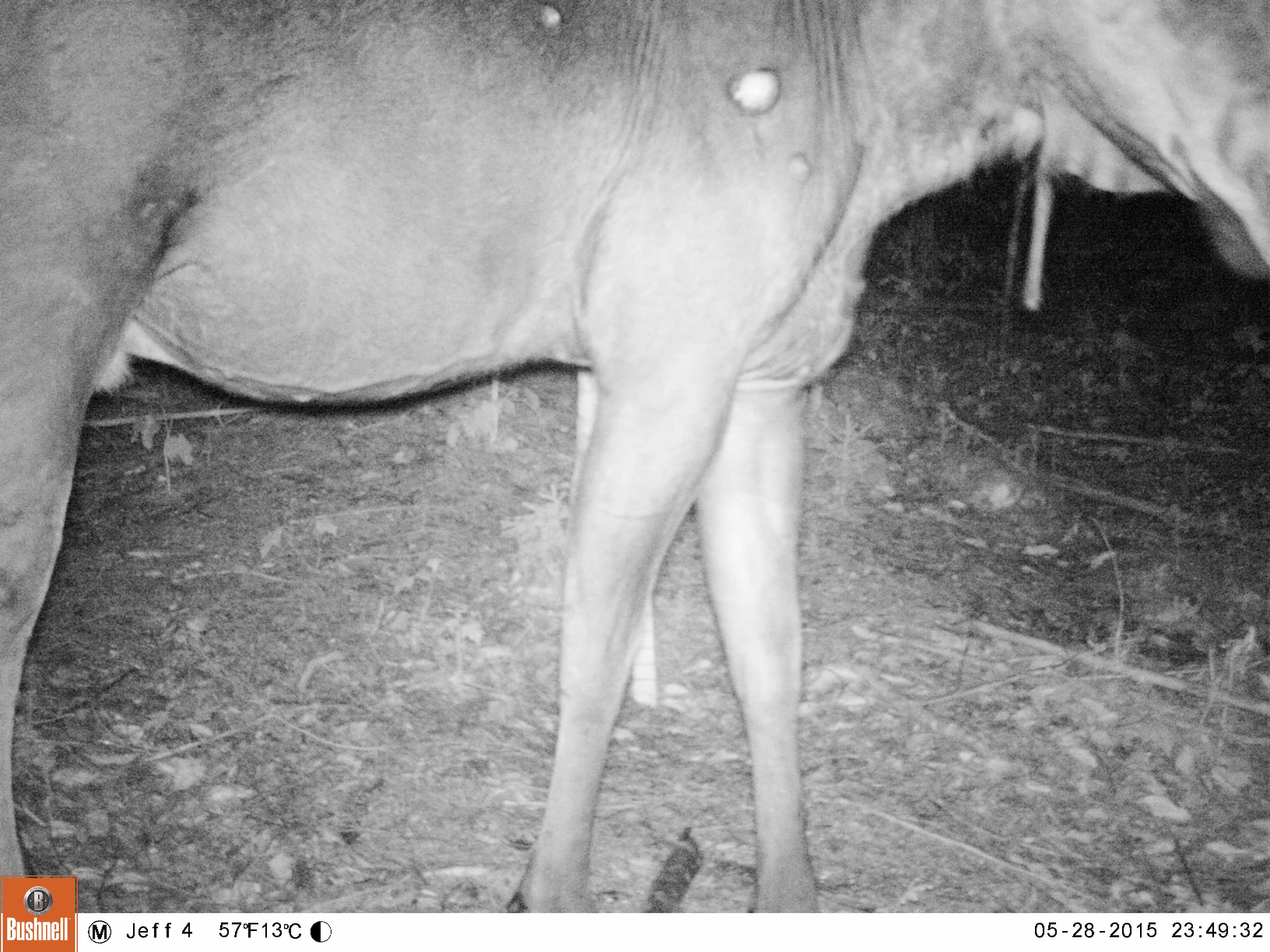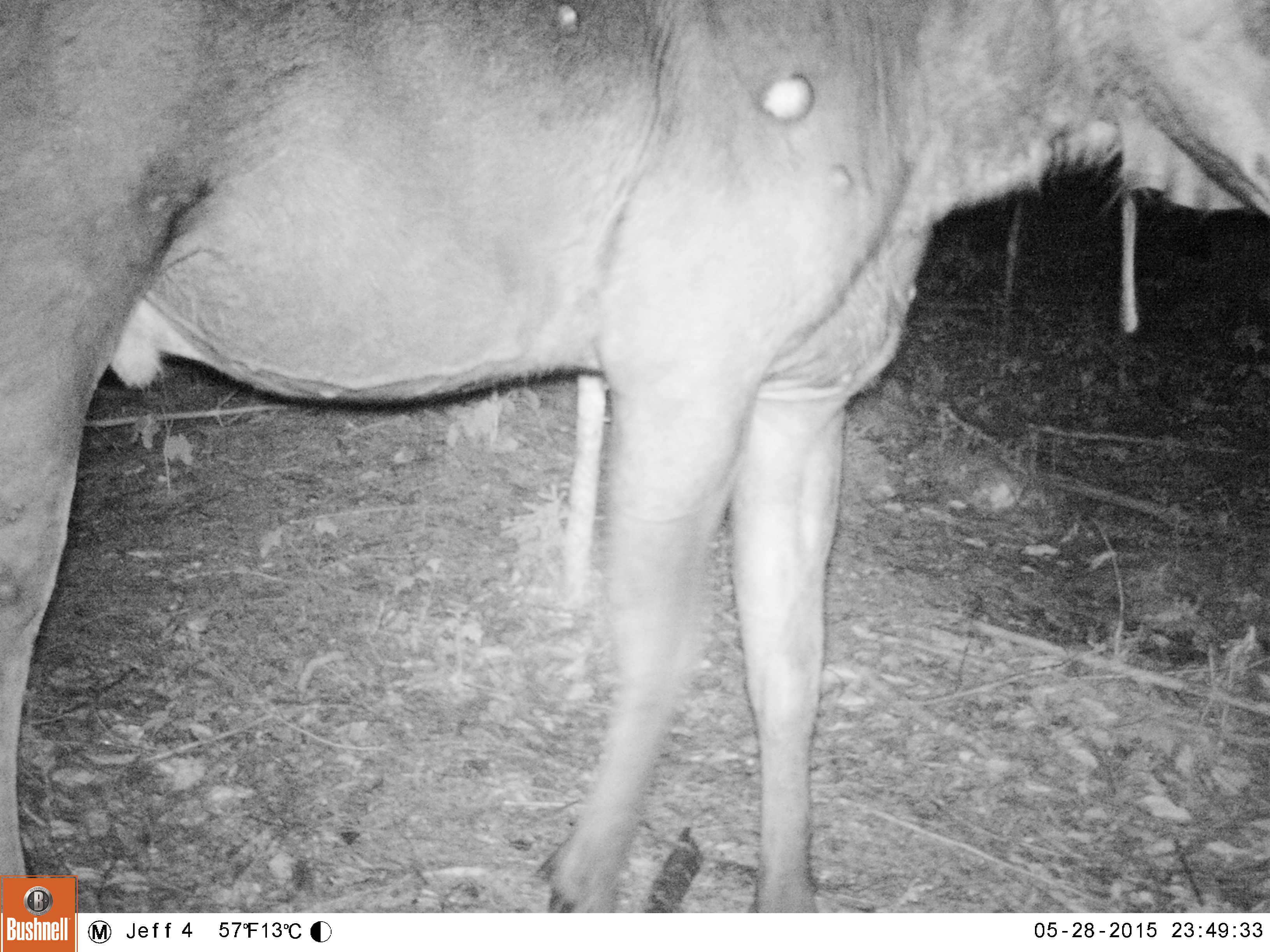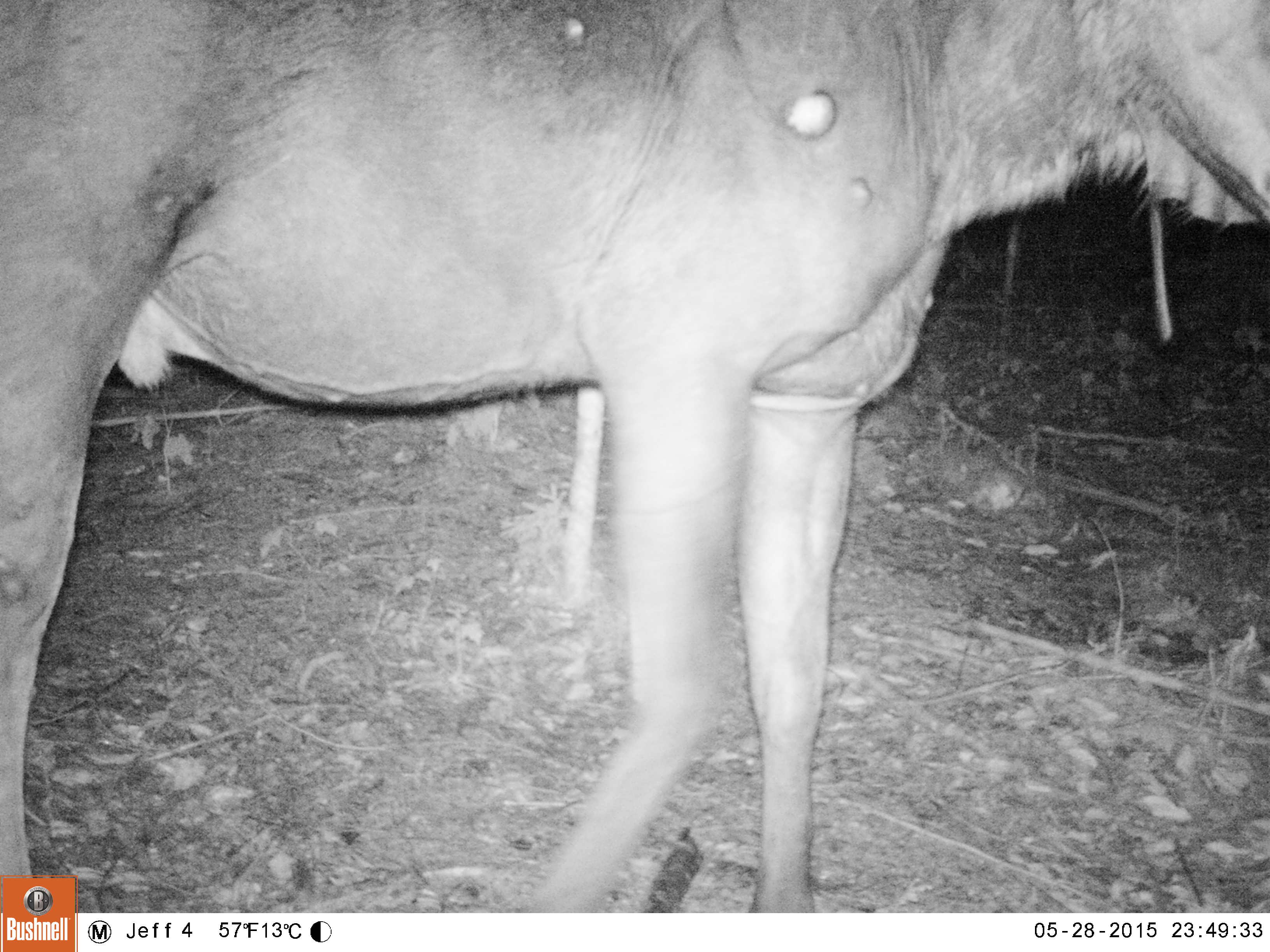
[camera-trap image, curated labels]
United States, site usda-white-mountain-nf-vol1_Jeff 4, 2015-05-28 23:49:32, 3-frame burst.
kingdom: Animalia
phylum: Chordata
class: Mammalia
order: Artiodactyla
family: Cervidae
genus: Alces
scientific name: Alces alces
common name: moose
Moose (Alces alces).